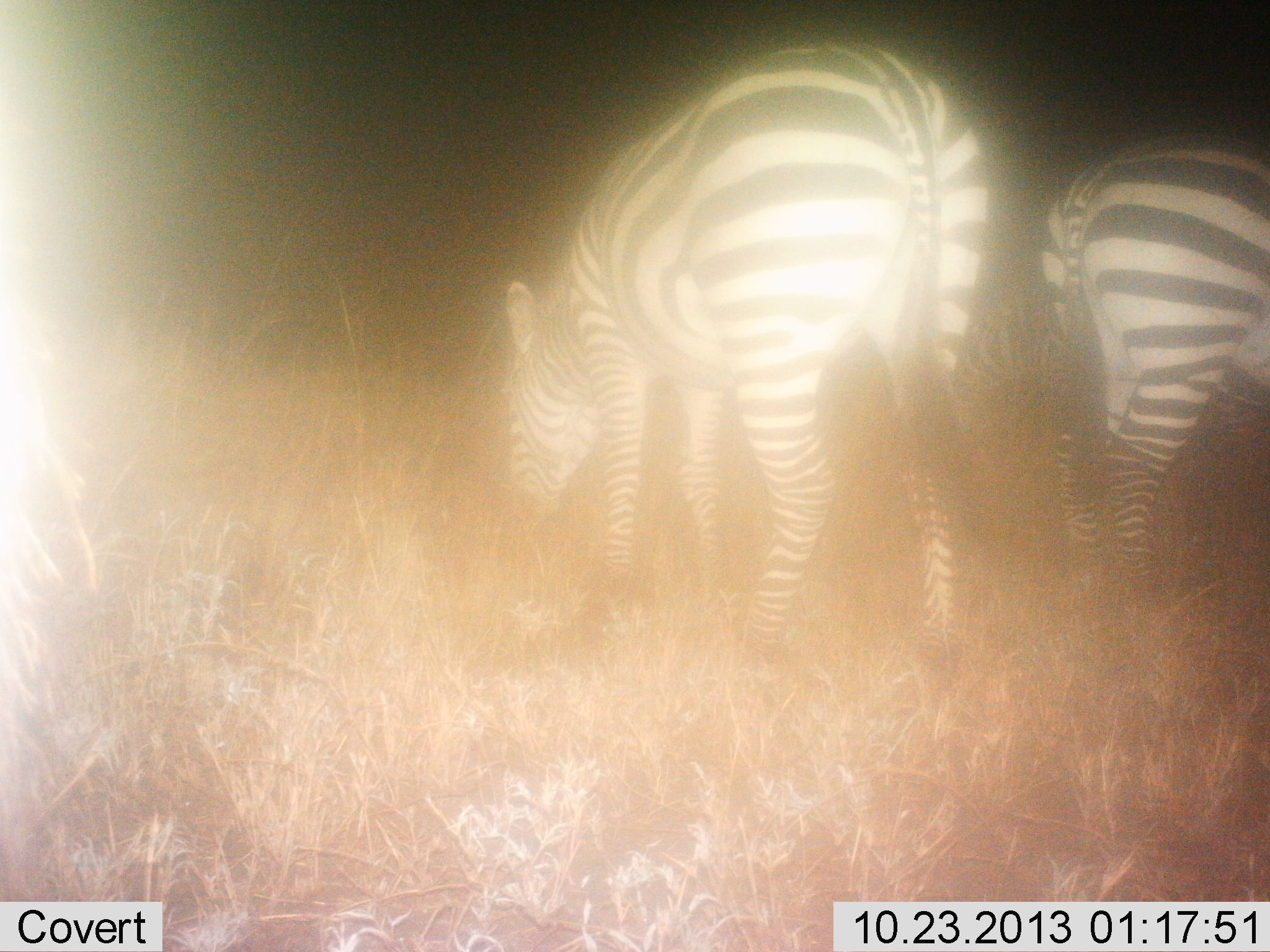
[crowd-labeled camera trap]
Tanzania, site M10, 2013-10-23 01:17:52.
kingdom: Animalia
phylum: Chordata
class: Mammalia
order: Perissodactyla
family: Equidae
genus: Equus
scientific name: Equus quagga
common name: plains zebra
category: zebra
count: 2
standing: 40%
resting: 0%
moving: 10%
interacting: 0%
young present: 0%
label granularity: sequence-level